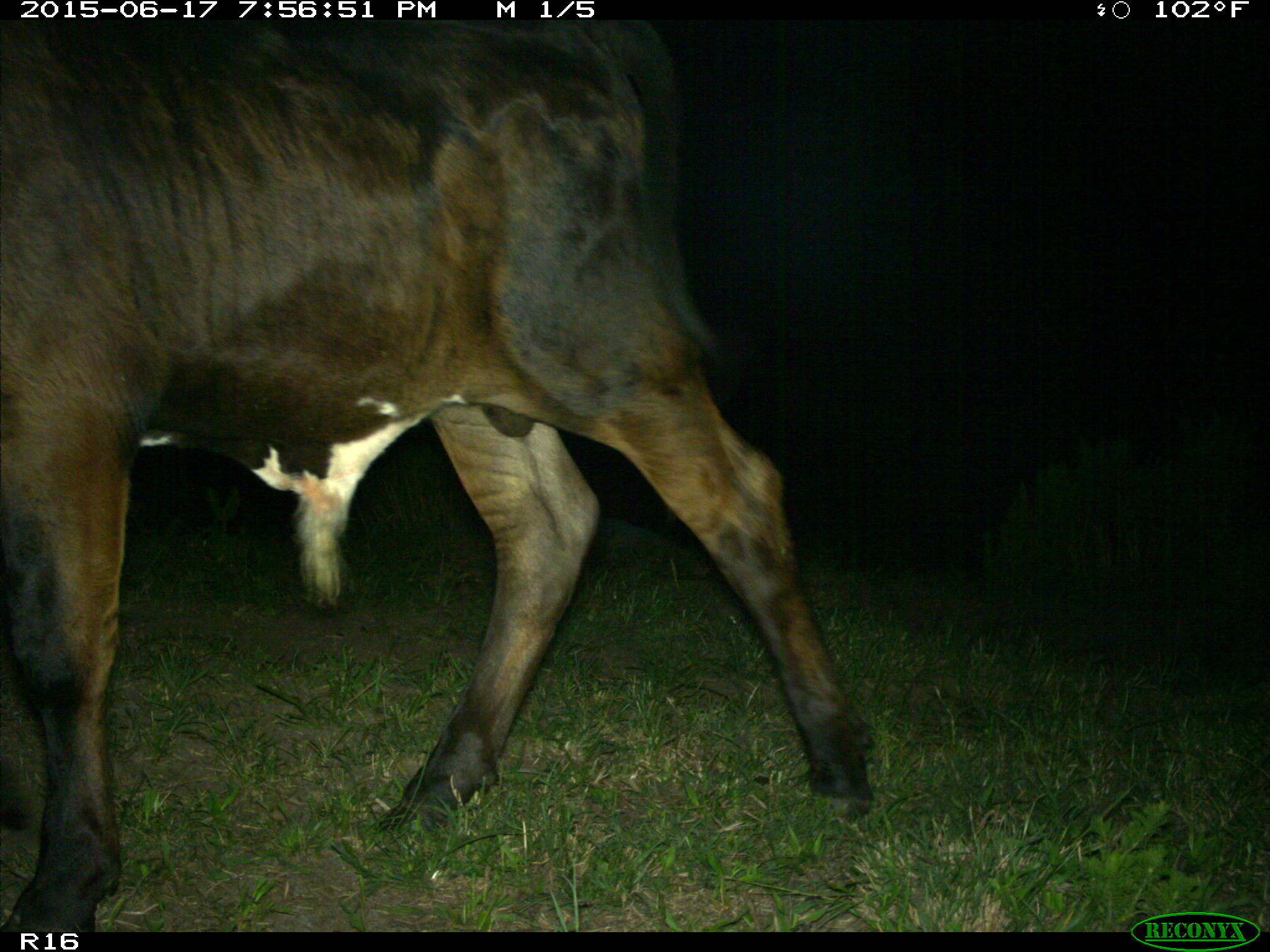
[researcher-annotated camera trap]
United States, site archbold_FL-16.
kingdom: Animalia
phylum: Chordata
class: Mammalia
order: Artiodactyla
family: Bovidae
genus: Bos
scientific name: Bos taurus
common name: domestic cow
Bos taurus (domestic cow).